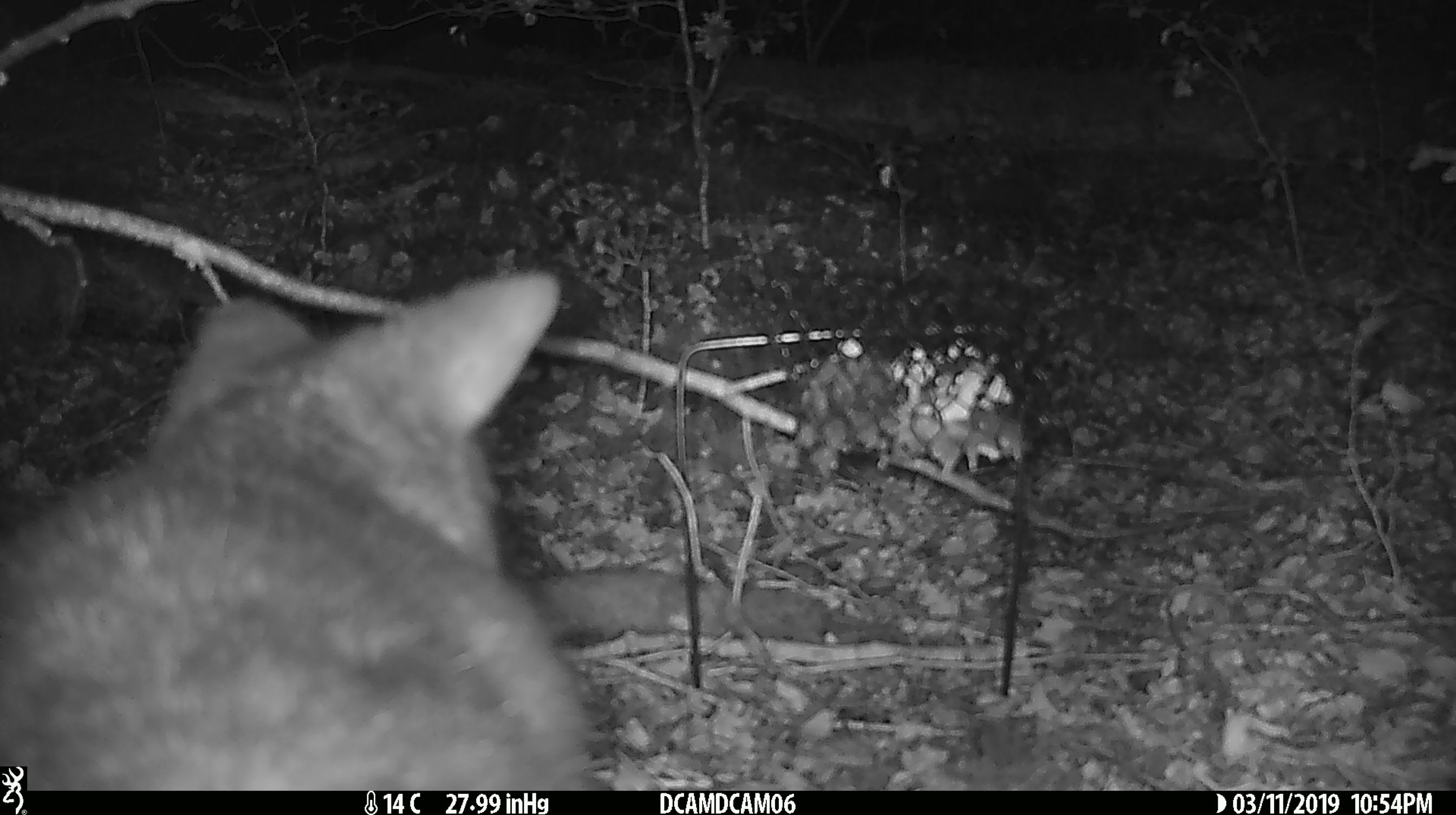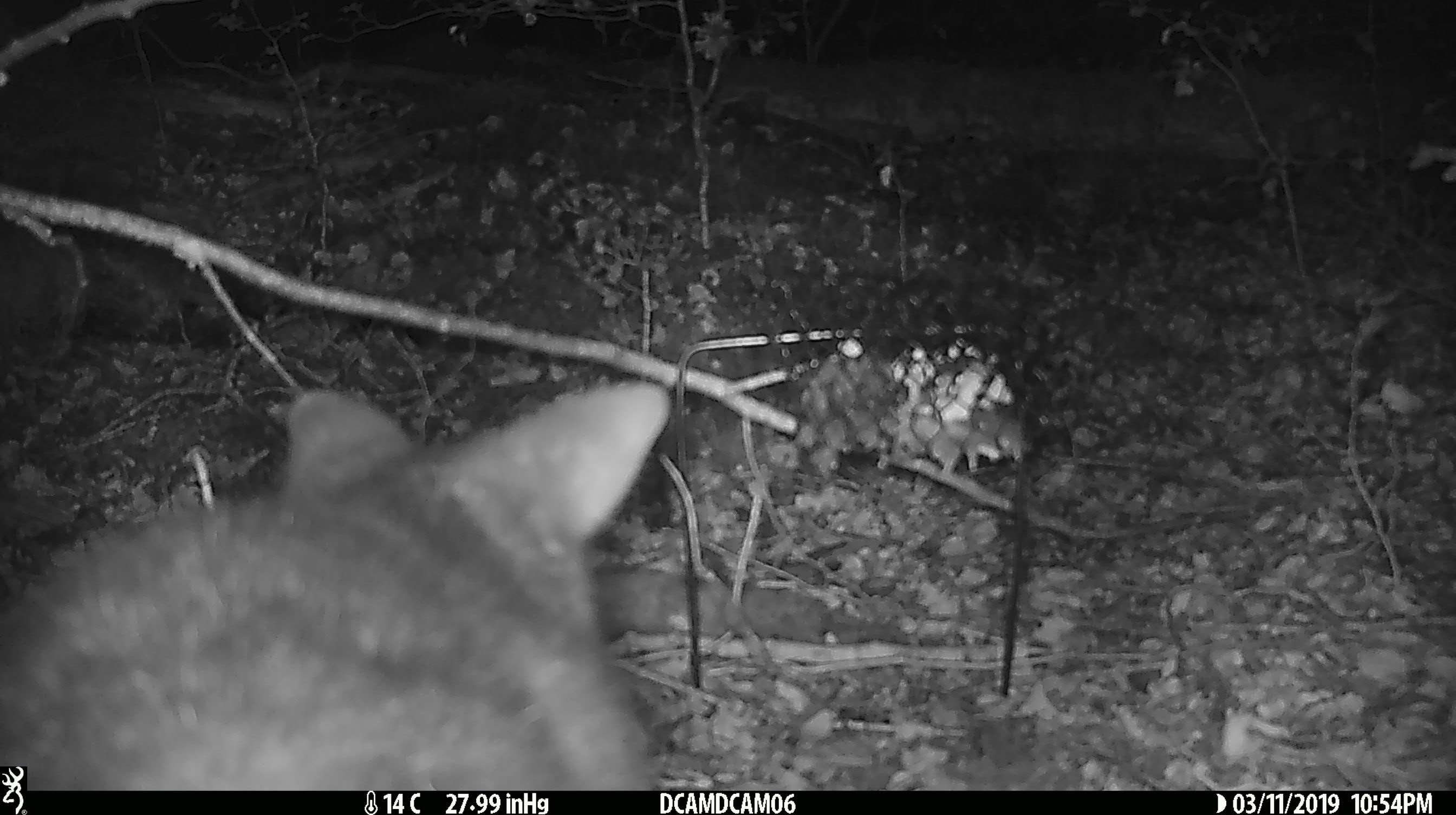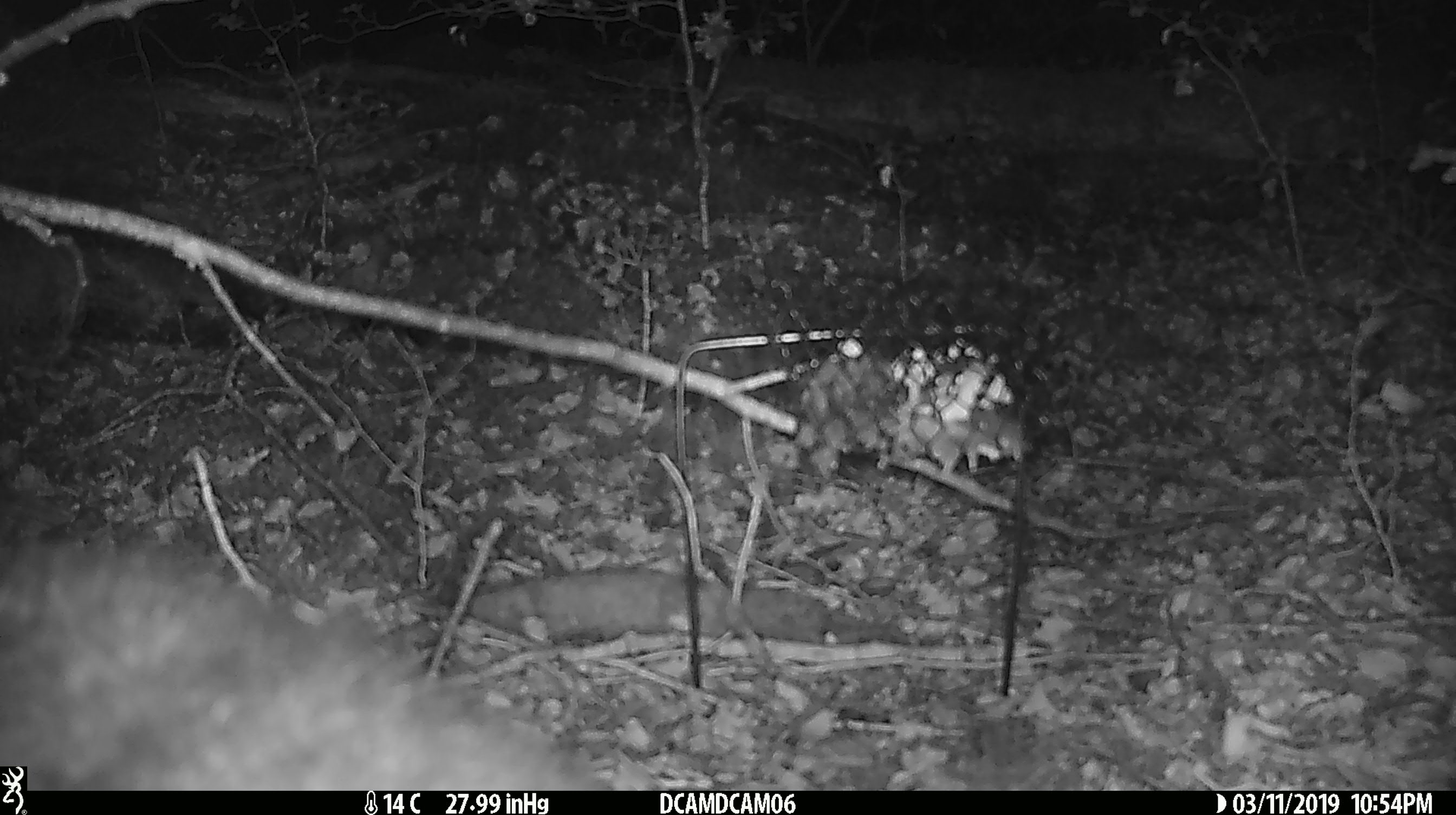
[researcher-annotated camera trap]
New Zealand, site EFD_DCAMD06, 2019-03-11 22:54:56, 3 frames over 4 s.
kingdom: Animalia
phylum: Chordata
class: Mammalia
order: Diprotodontia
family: Phalangeridae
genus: Trichosurus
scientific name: Trichosurus vulpecula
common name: common brushtail possum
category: possum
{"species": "possum (common brushtail possum) (Trichosurus vulpecula)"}